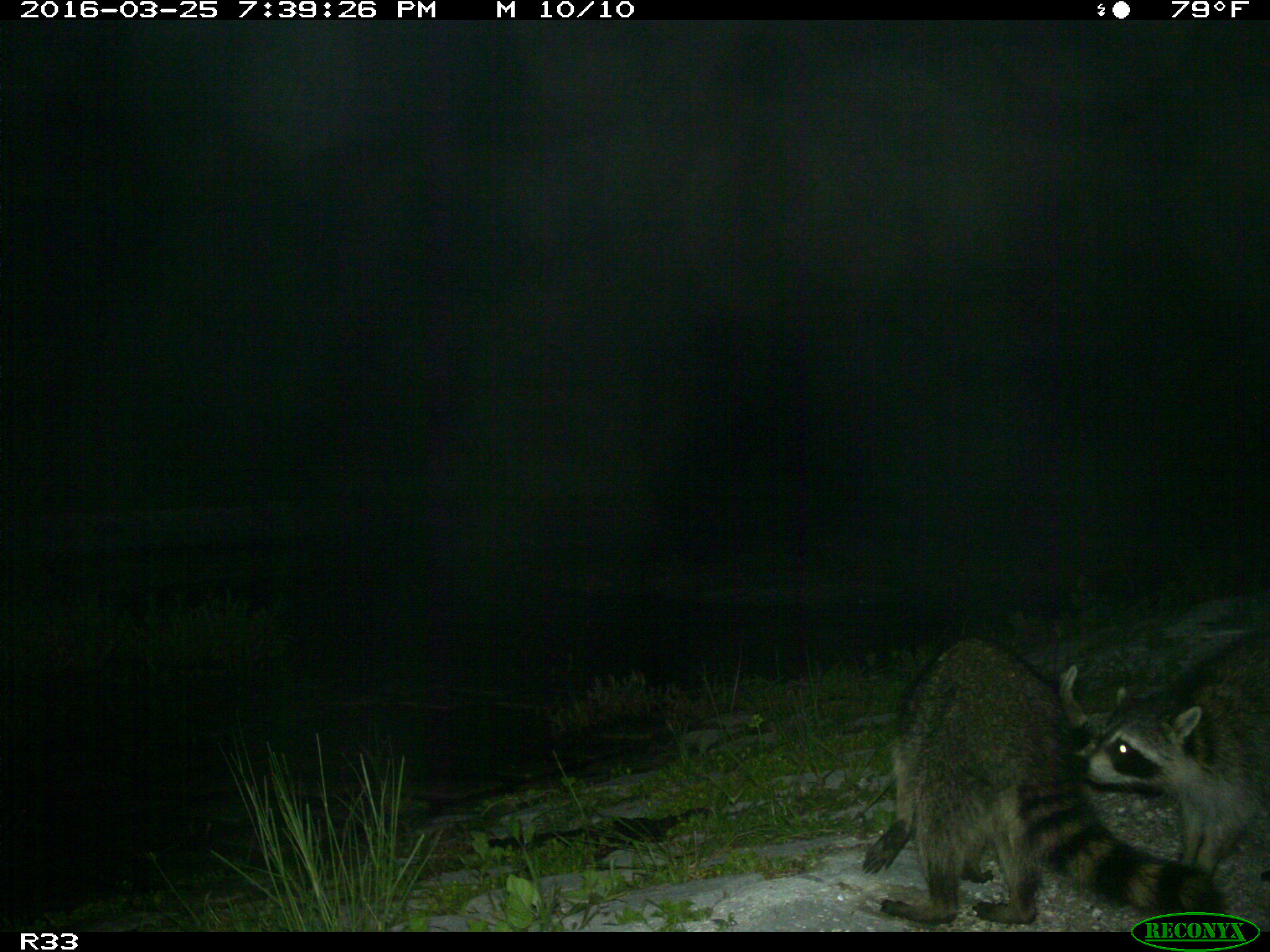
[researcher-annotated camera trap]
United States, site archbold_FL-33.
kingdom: Animalia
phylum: Chordata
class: Mammalia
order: Carnivora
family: Procyonidae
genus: Procyon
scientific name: Procyon lotor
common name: common raccoon